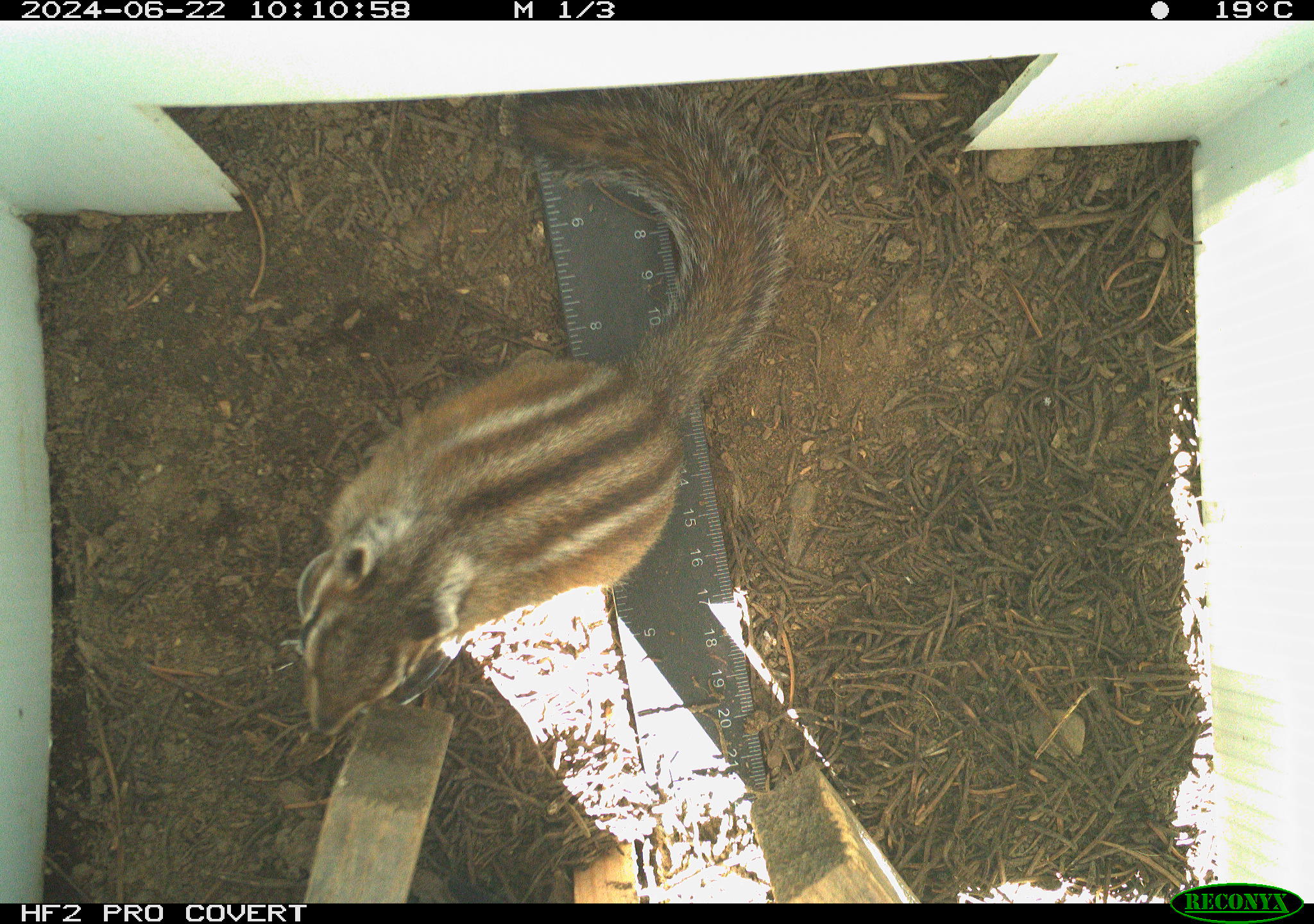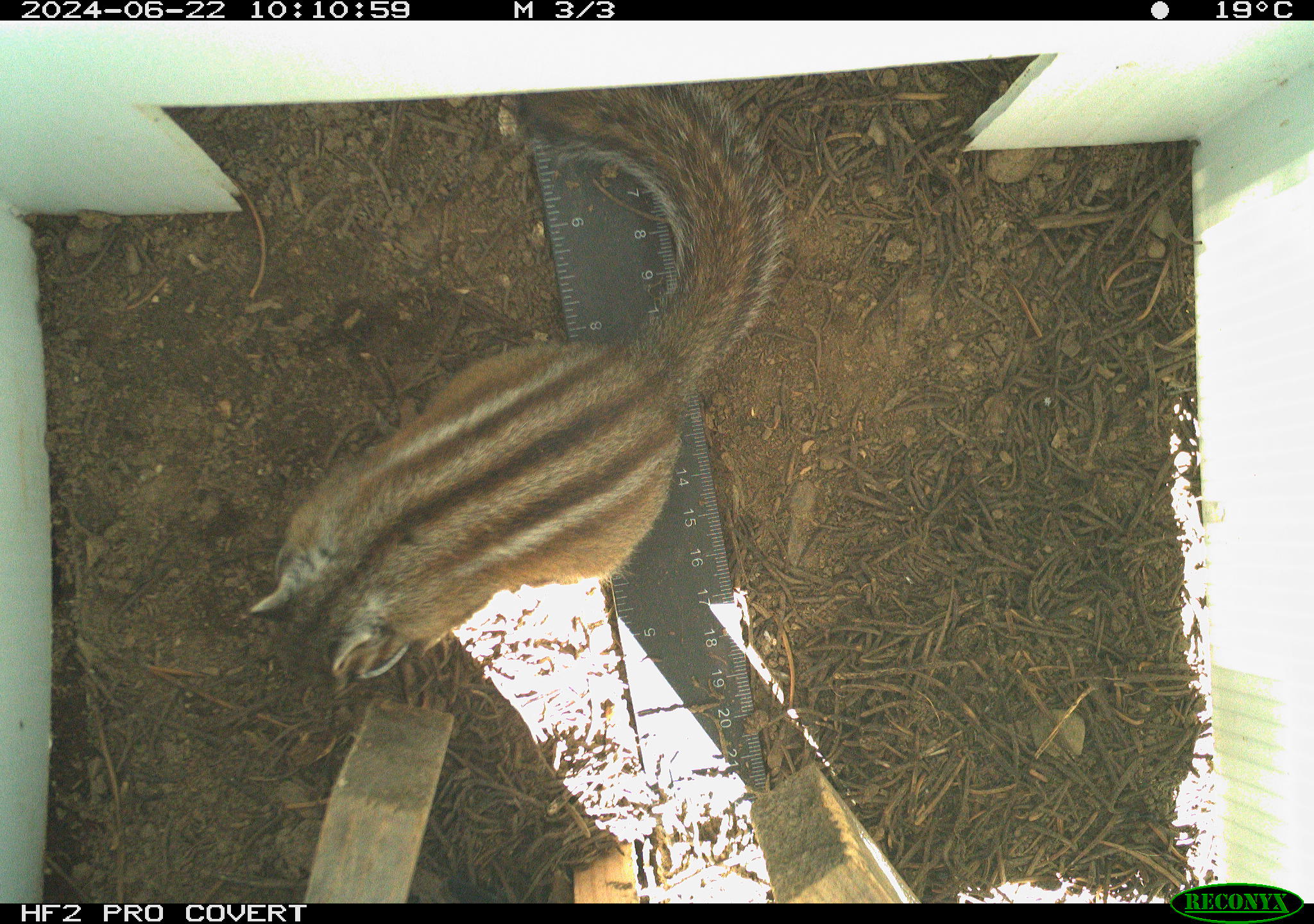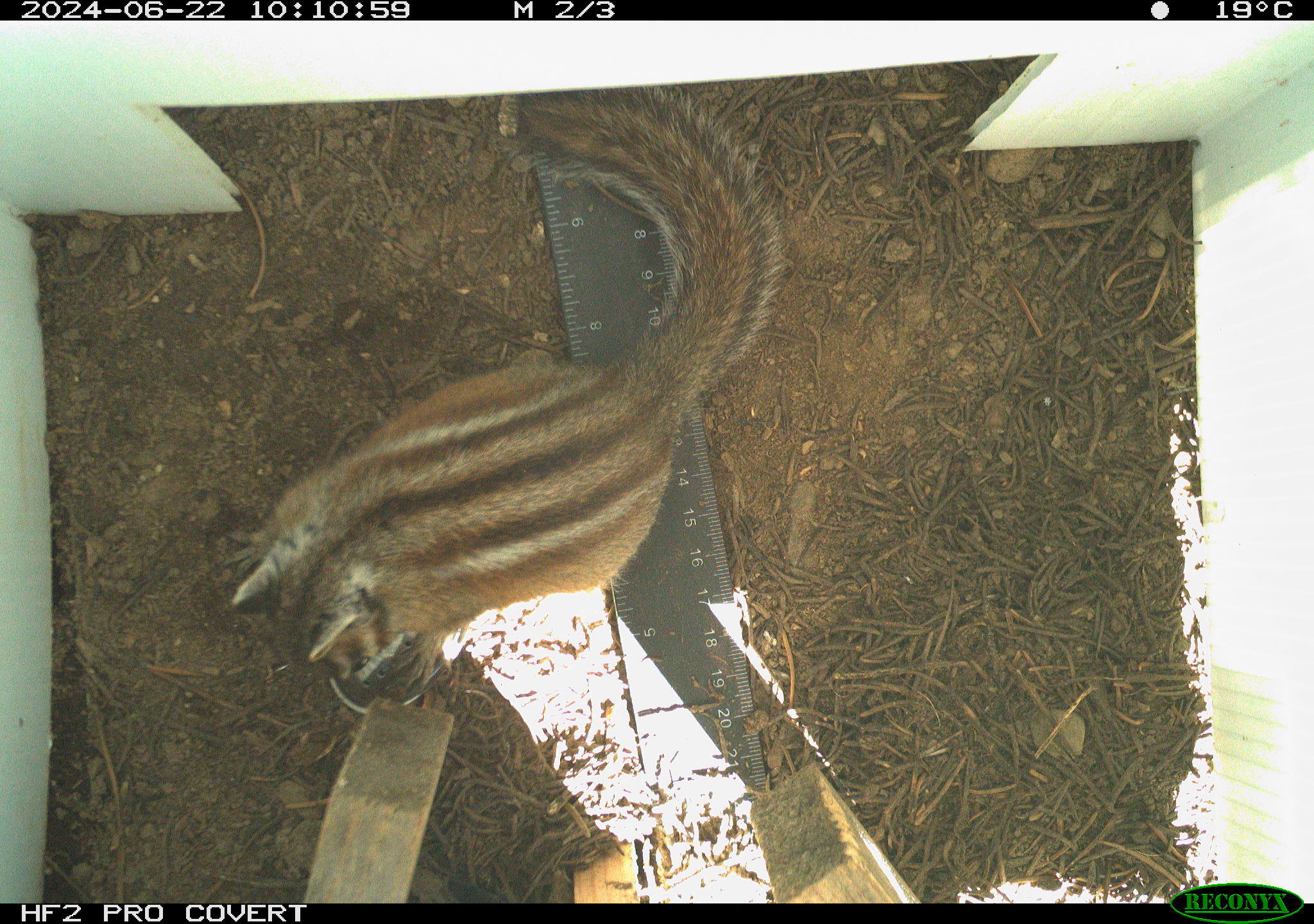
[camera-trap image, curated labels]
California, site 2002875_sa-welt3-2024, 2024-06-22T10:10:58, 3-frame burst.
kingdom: Animalia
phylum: Chordata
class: Mammalia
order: Rodentia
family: Sciuridae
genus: Neotamias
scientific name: Neotamias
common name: western chipmunks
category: neotamias species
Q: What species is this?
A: Neotamias species (western chipmunks) (Neotamias).